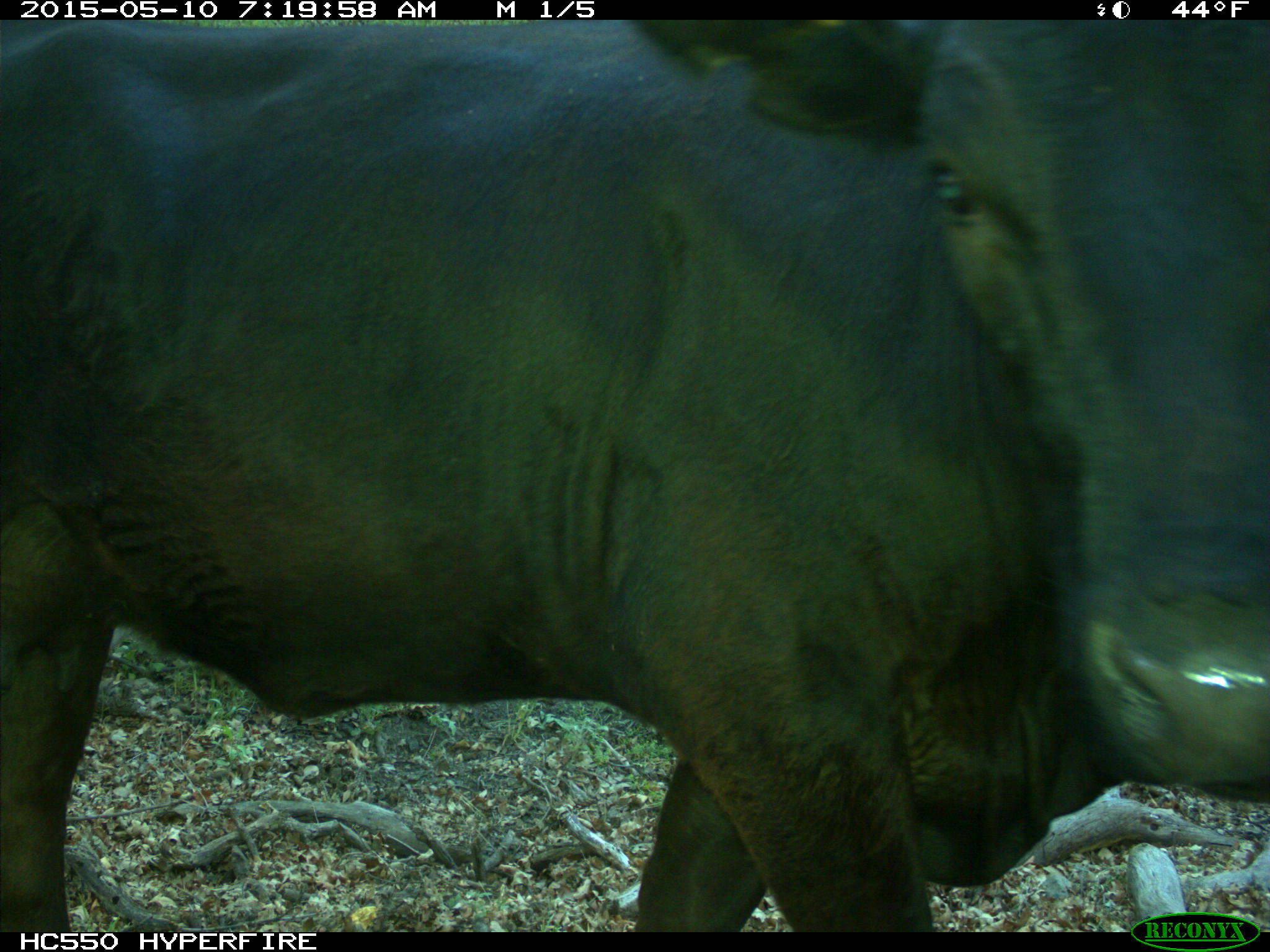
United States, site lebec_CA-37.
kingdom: Animalia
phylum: Chordata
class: Mammalia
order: Artiodactyla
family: Bovidae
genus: Bos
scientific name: Bos taurus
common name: domestic cow